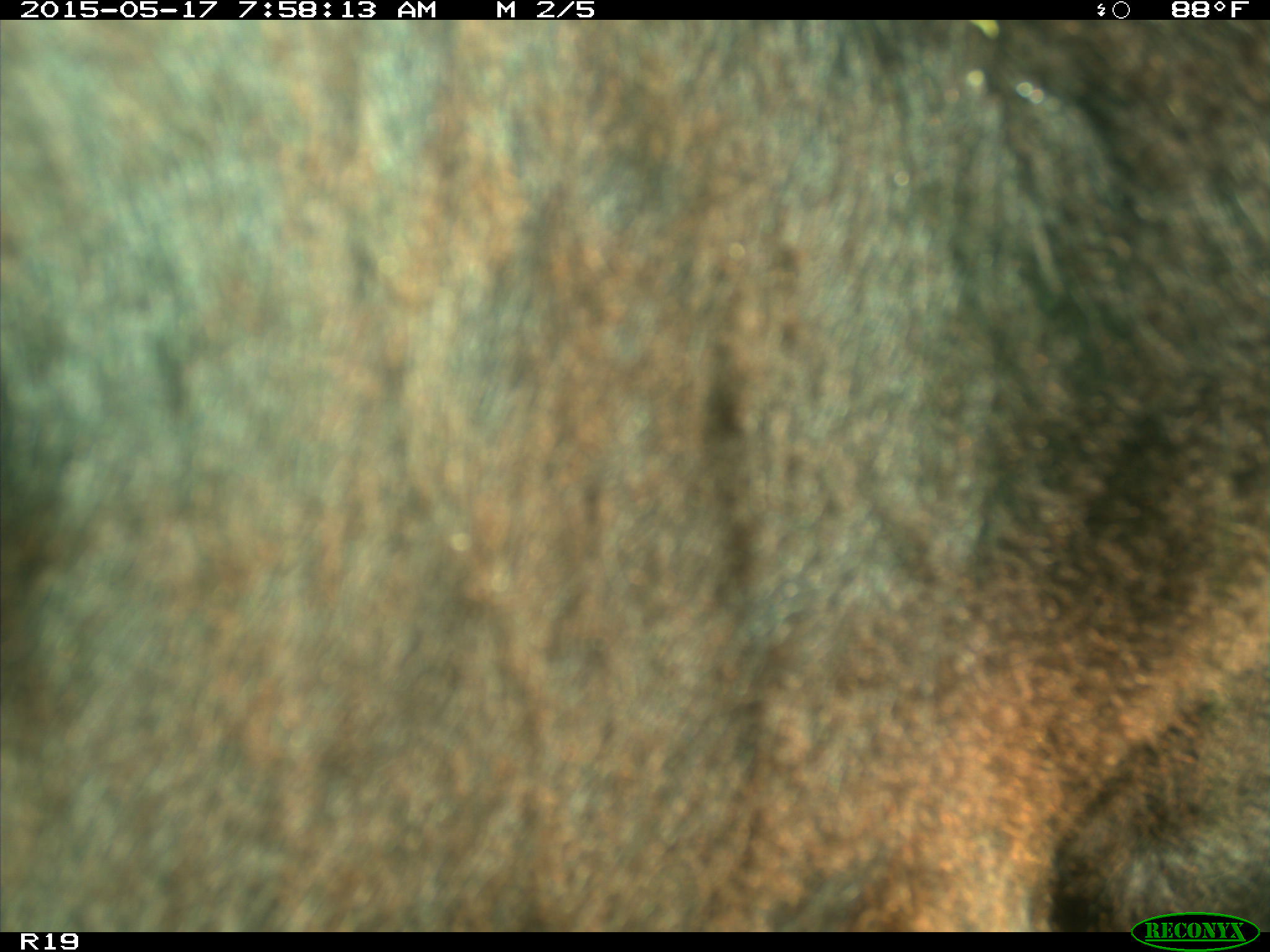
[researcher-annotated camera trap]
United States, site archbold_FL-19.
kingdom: Animalia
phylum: Chordata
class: Mammalia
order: Artiodactyla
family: Bovidae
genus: Bos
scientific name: Bos taurus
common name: domestic cow